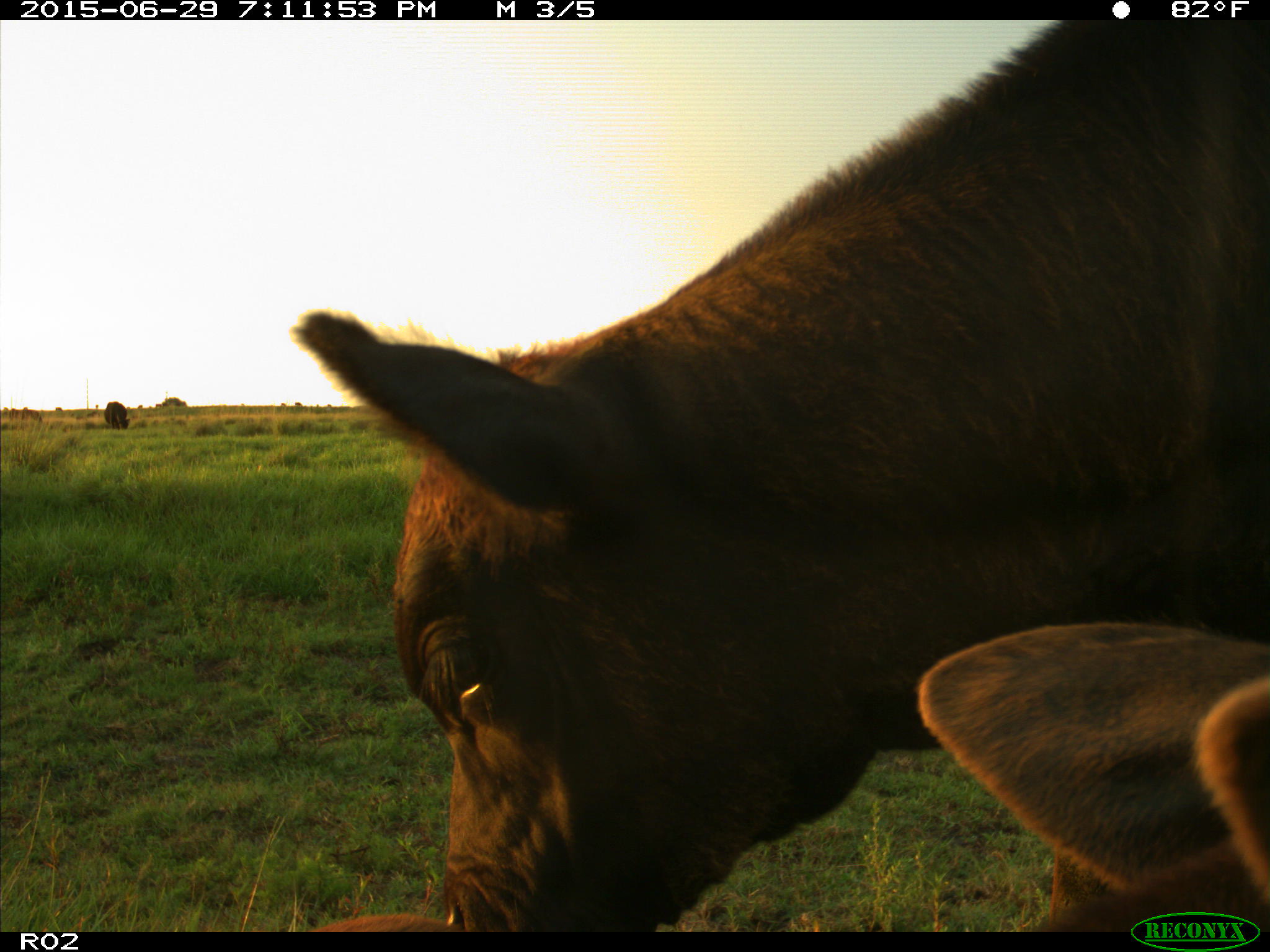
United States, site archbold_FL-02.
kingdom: Animalia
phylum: Chordata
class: Mammalia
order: Artiodactyla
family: Bovidae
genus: Bos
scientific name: Bos taurus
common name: domestic cow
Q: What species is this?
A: Bos taurus (domestic cow).